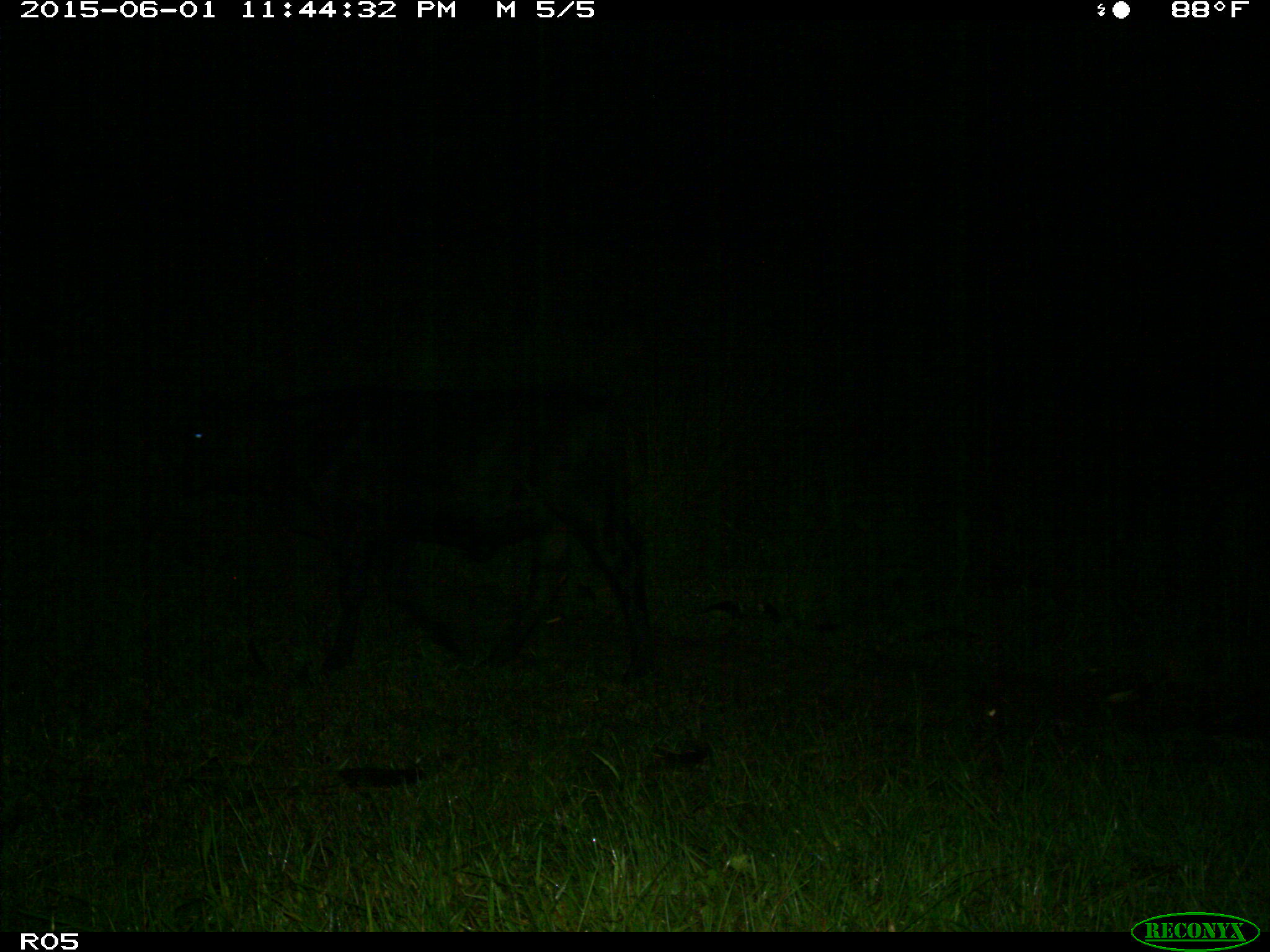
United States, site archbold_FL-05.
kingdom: Animalia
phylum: Chordata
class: Mammalia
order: Artiodactyla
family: Bovidae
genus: Bos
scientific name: Bos taurus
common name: domestic cow